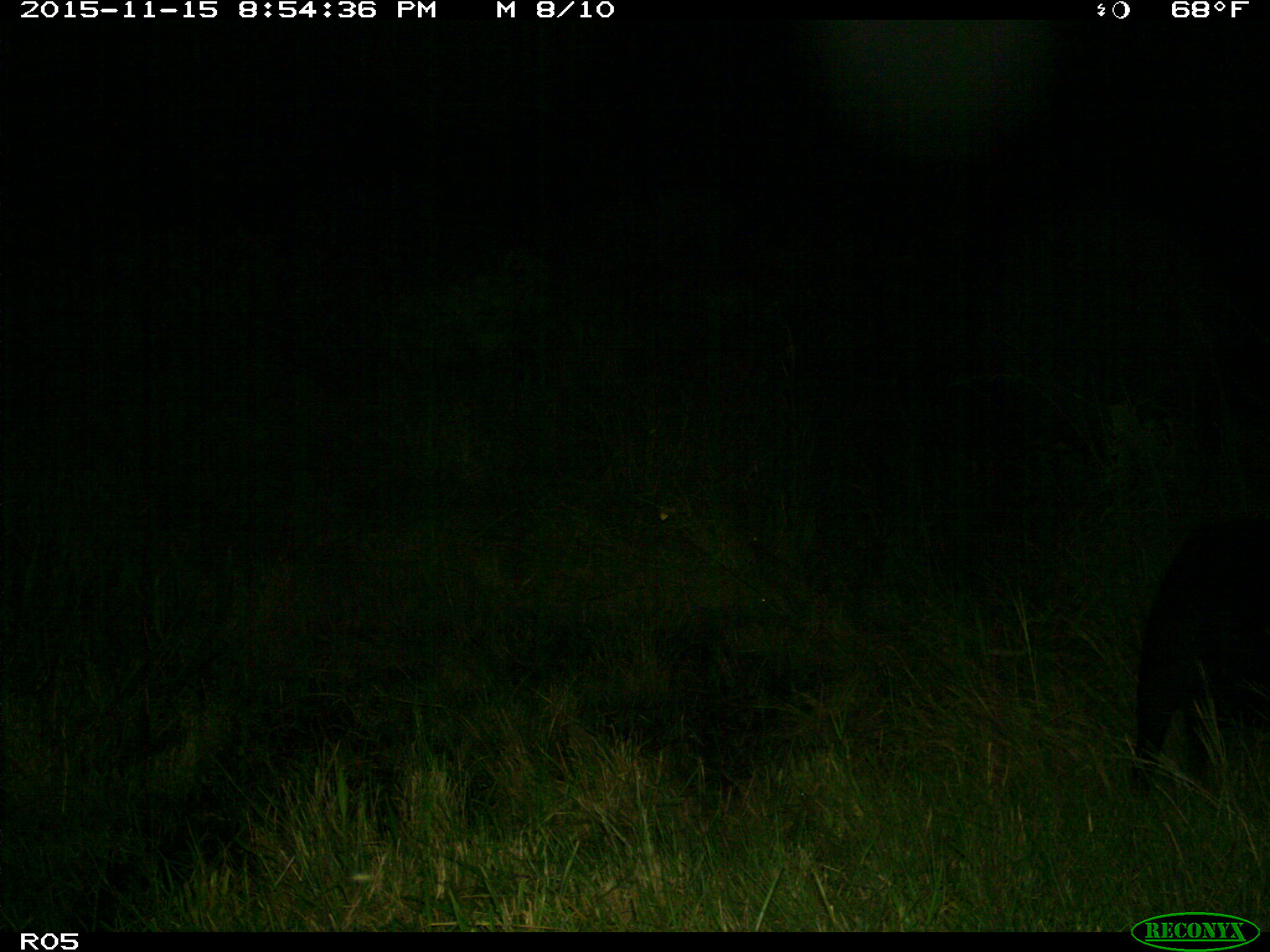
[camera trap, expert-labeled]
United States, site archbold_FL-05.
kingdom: Animalia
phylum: Chordata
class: Mammalia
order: Artiodactyla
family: Suidae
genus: Sus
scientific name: Sus scrofa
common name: wild boar